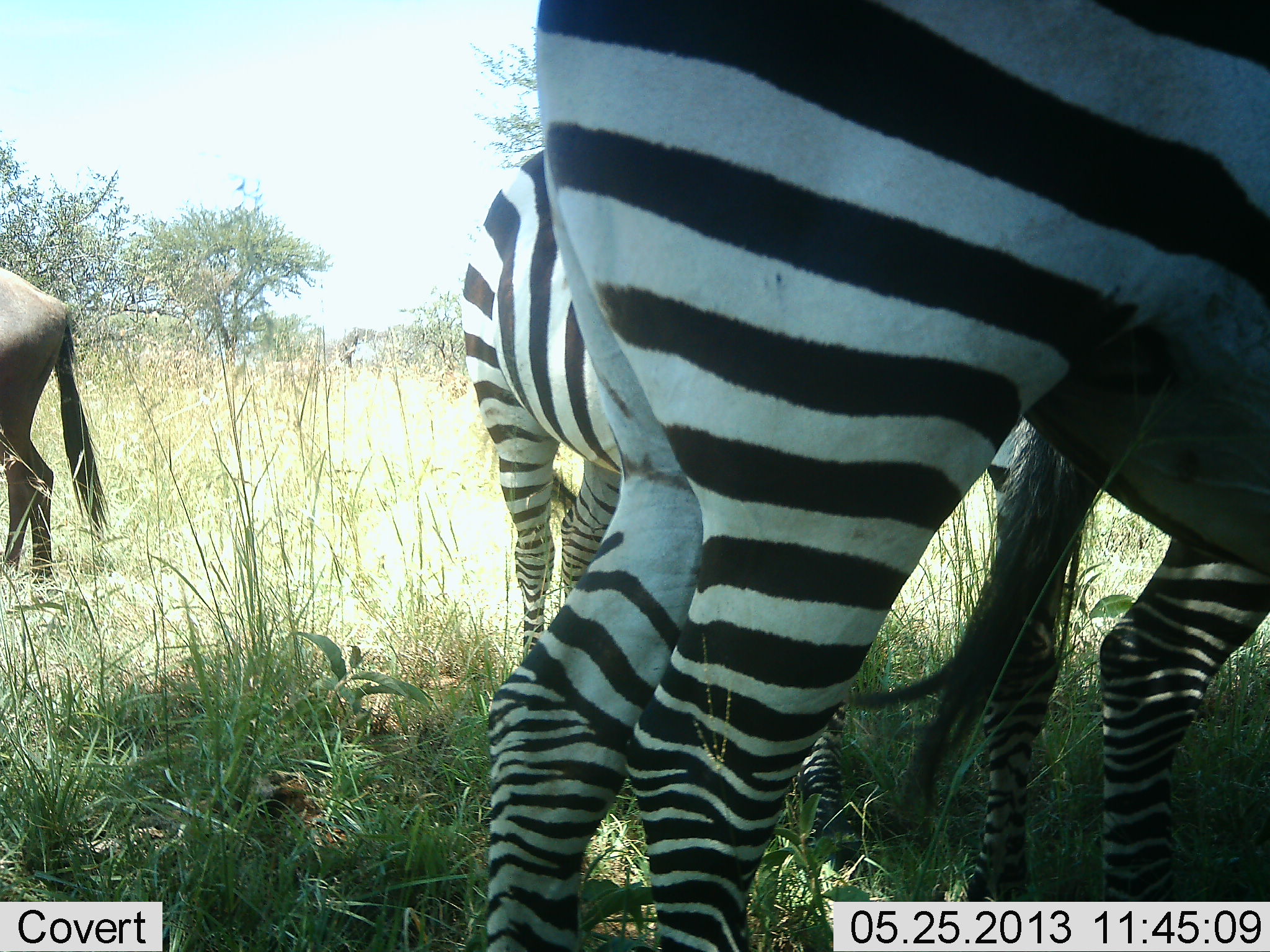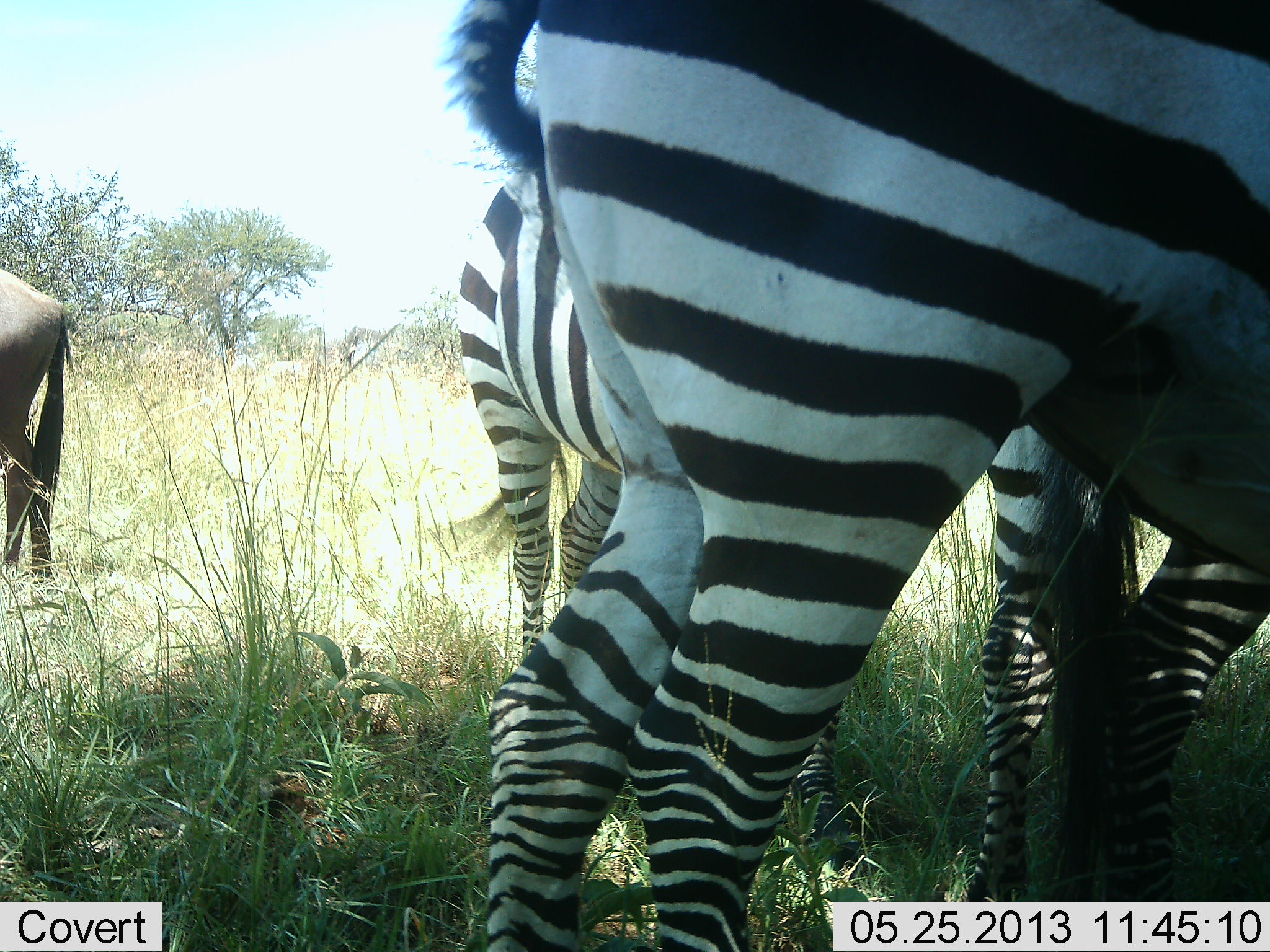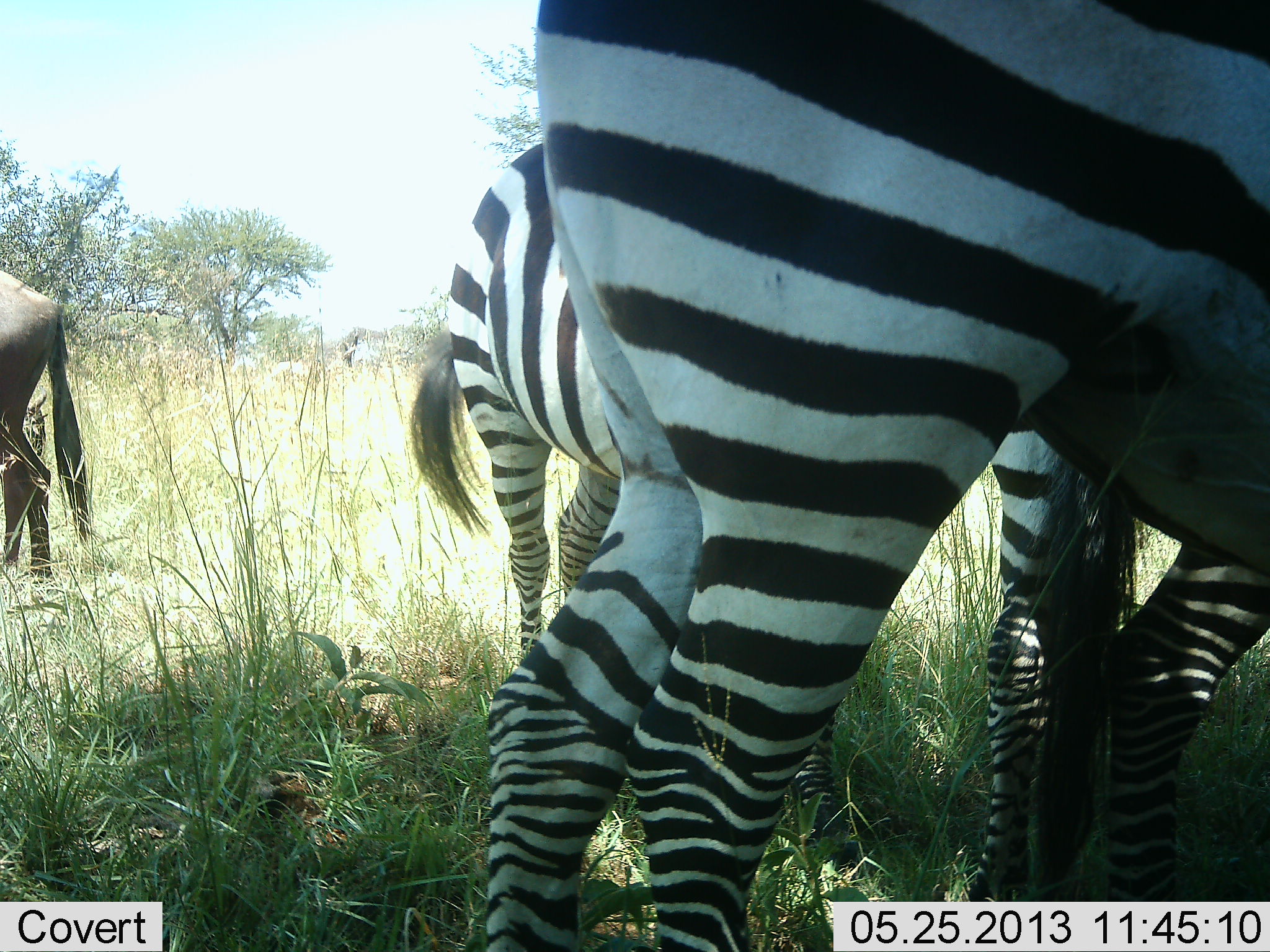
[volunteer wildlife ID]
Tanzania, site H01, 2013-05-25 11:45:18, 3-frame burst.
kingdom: Animalia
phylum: Chordata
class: Mammalia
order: Artiodactyla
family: Bovidae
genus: Connochaetes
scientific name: Connochaetes taurinus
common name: blue wildebeest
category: wildebeest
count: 1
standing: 100%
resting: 0%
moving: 0%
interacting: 0%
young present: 0%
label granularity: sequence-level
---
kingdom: Animalia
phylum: Chordata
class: Mammalia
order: Perissodactyla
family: Equidae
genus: Equus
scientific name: Equus quagga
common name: plains zebra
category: zebra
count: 3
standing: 100%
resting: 0%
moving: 0%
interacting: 0%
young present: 0%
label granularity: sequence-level